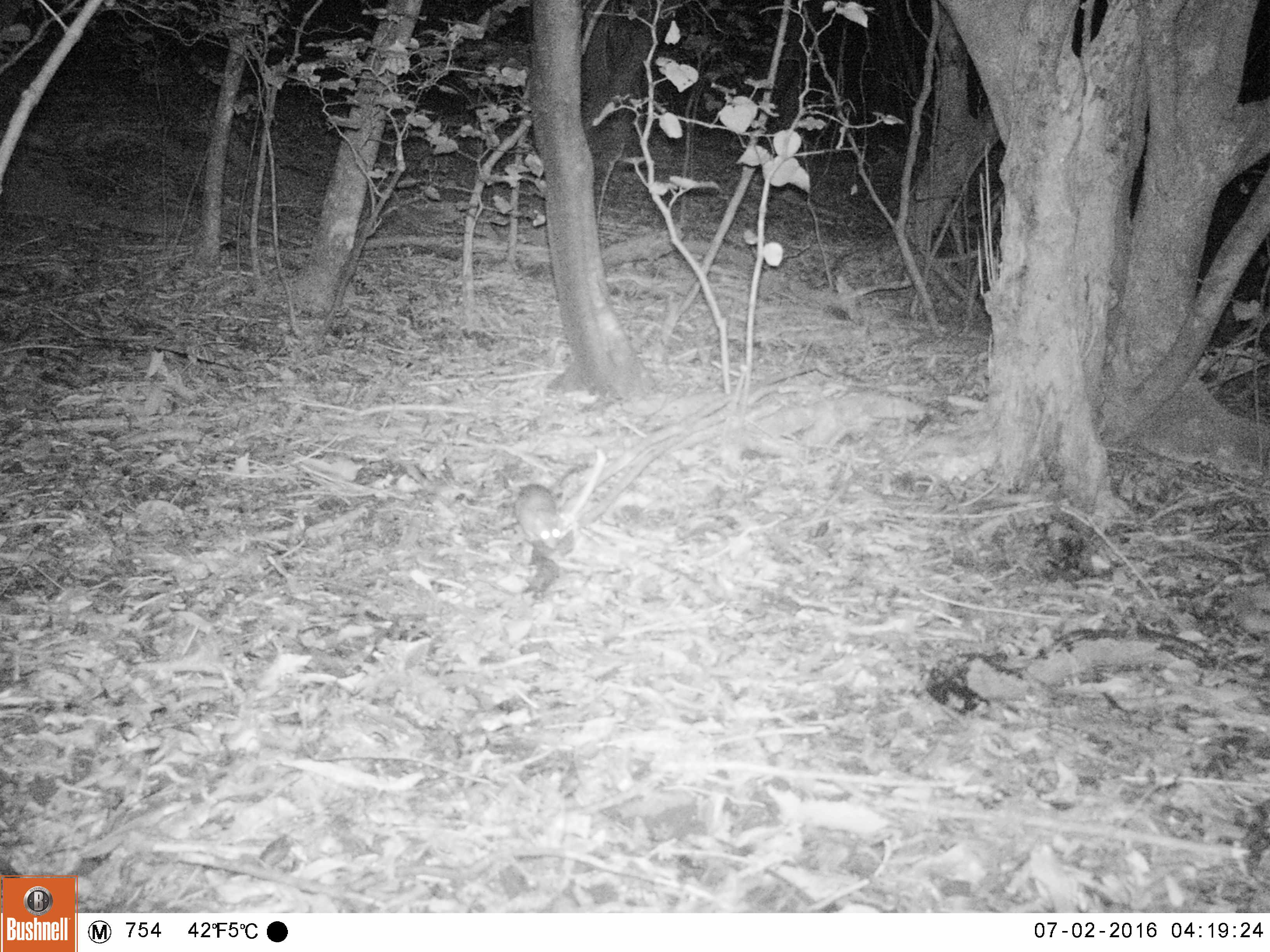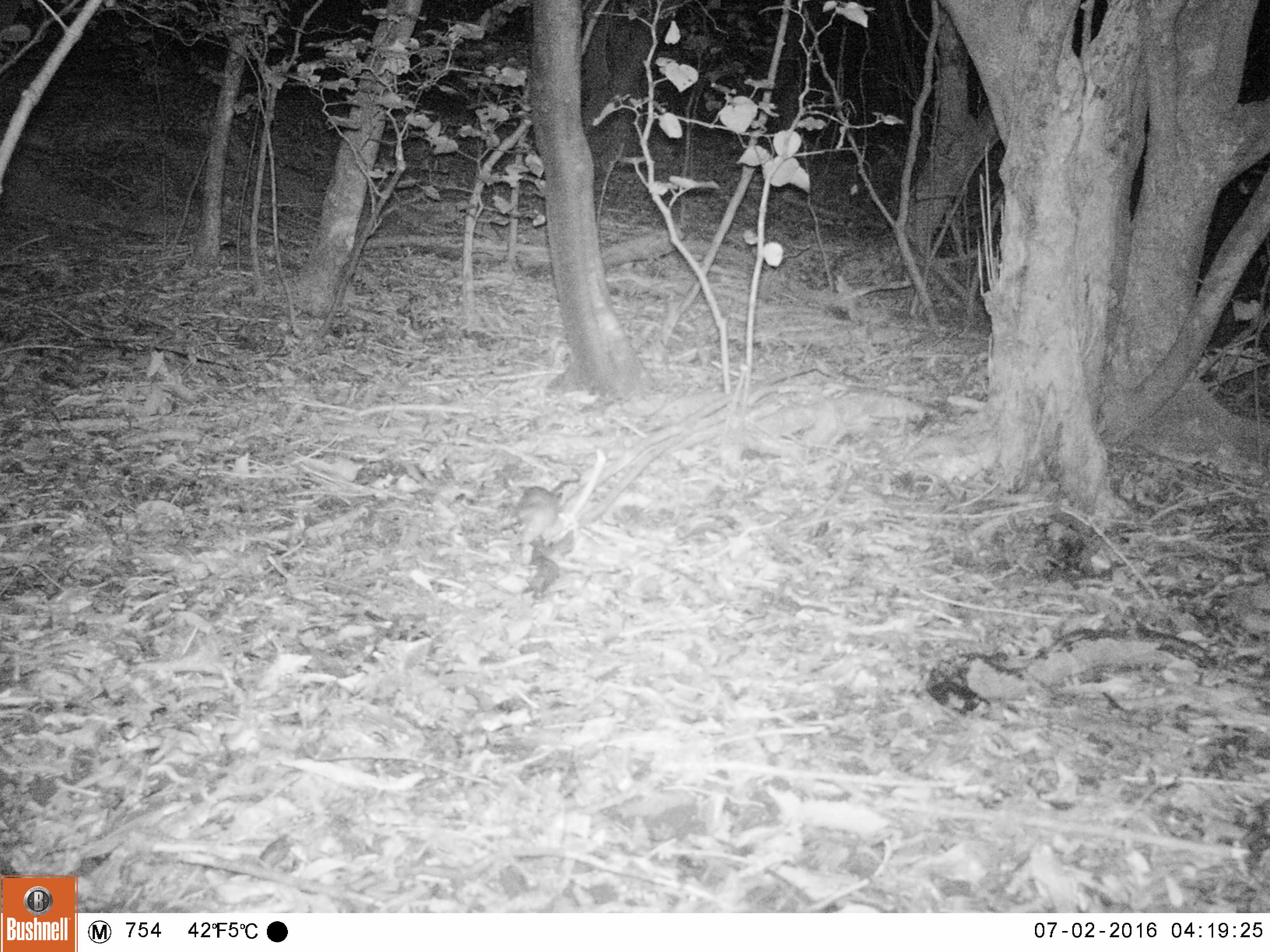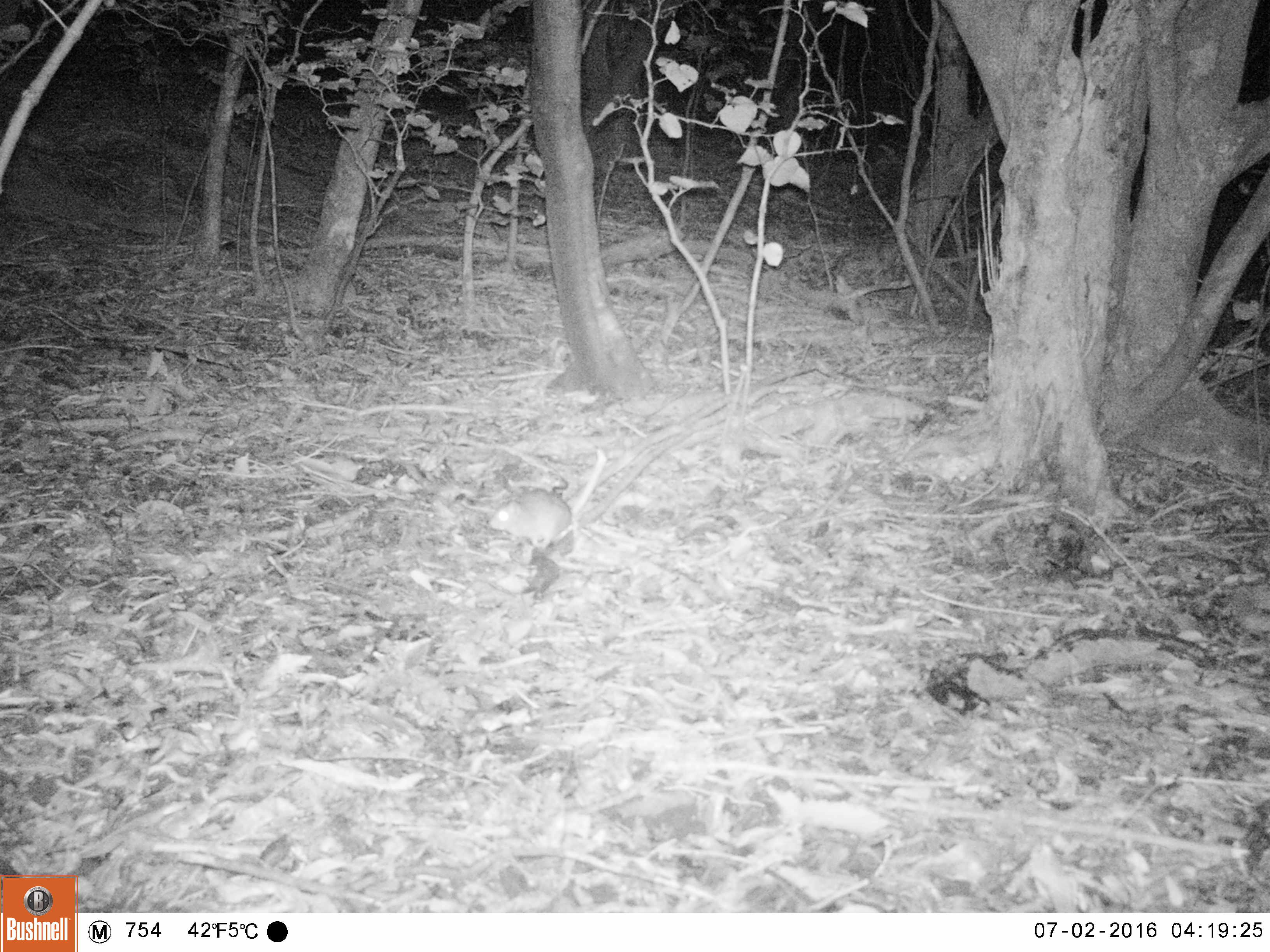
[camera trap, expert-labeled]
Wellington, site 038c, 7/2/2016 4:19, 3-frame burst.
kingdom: Animalia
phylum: Chordata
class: Mammalia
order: Rodentia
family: Muridae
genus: Rattus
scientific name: Rattus rattus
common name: ship rat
Ship rat (Rattus rattus).